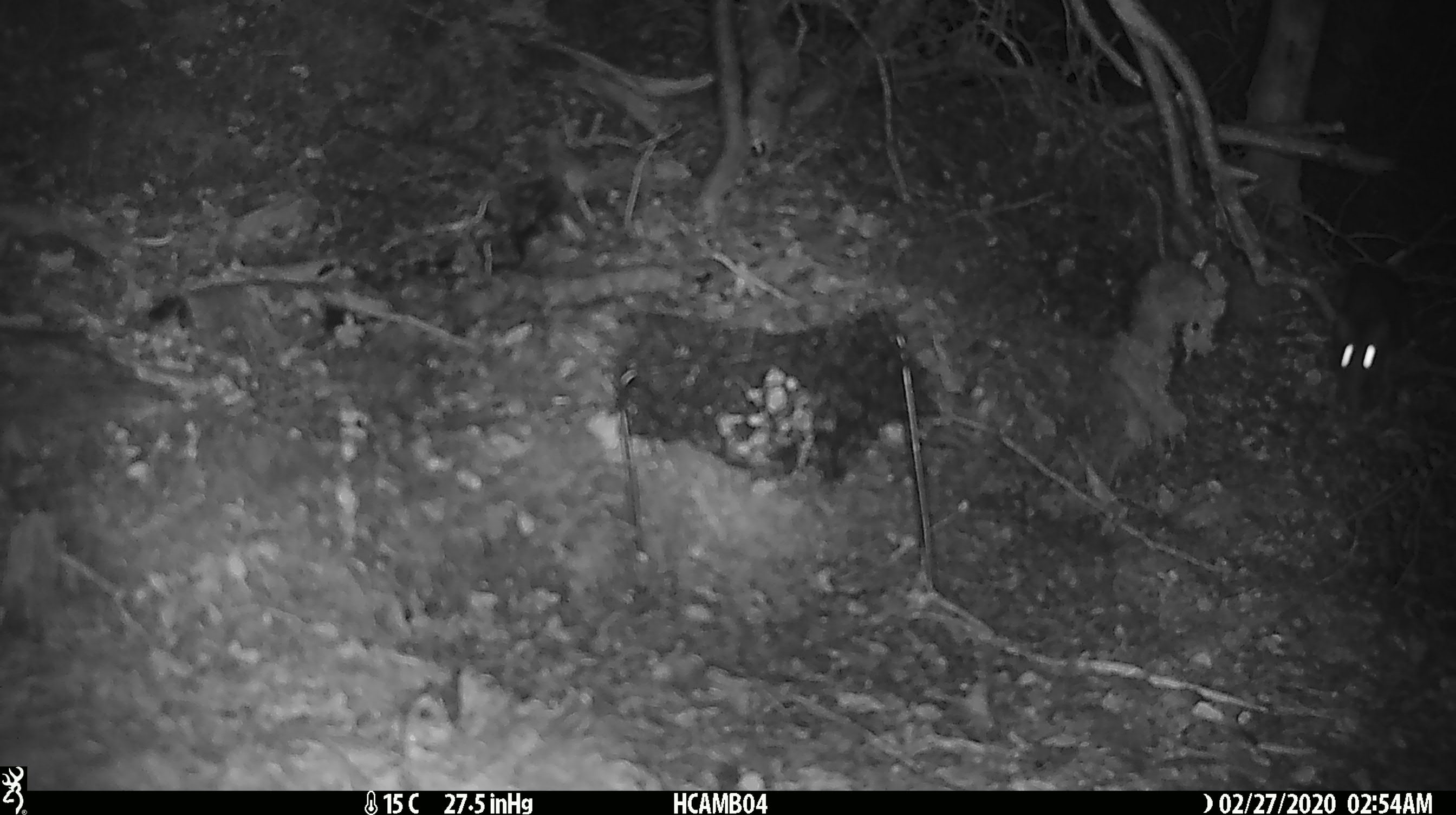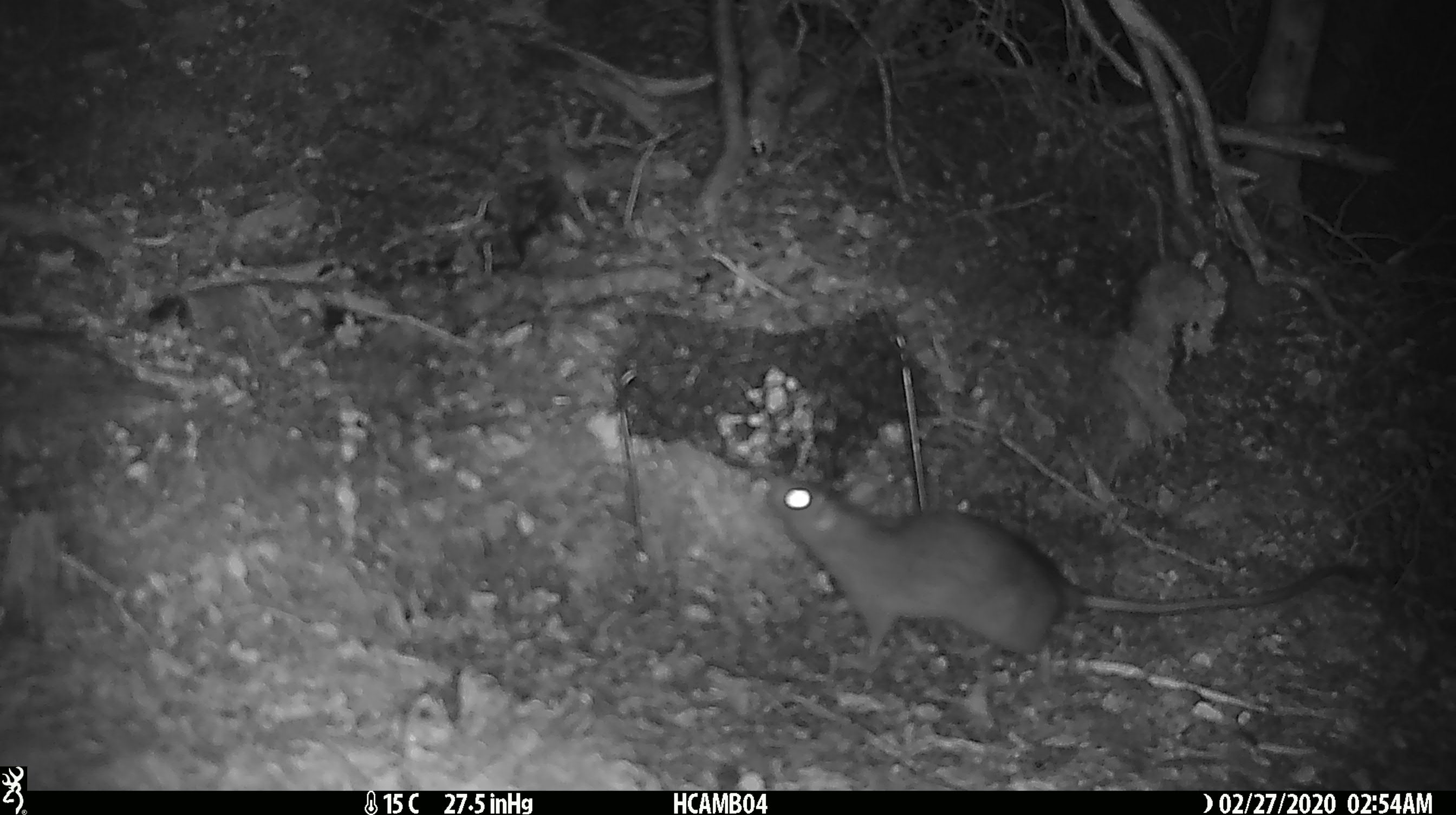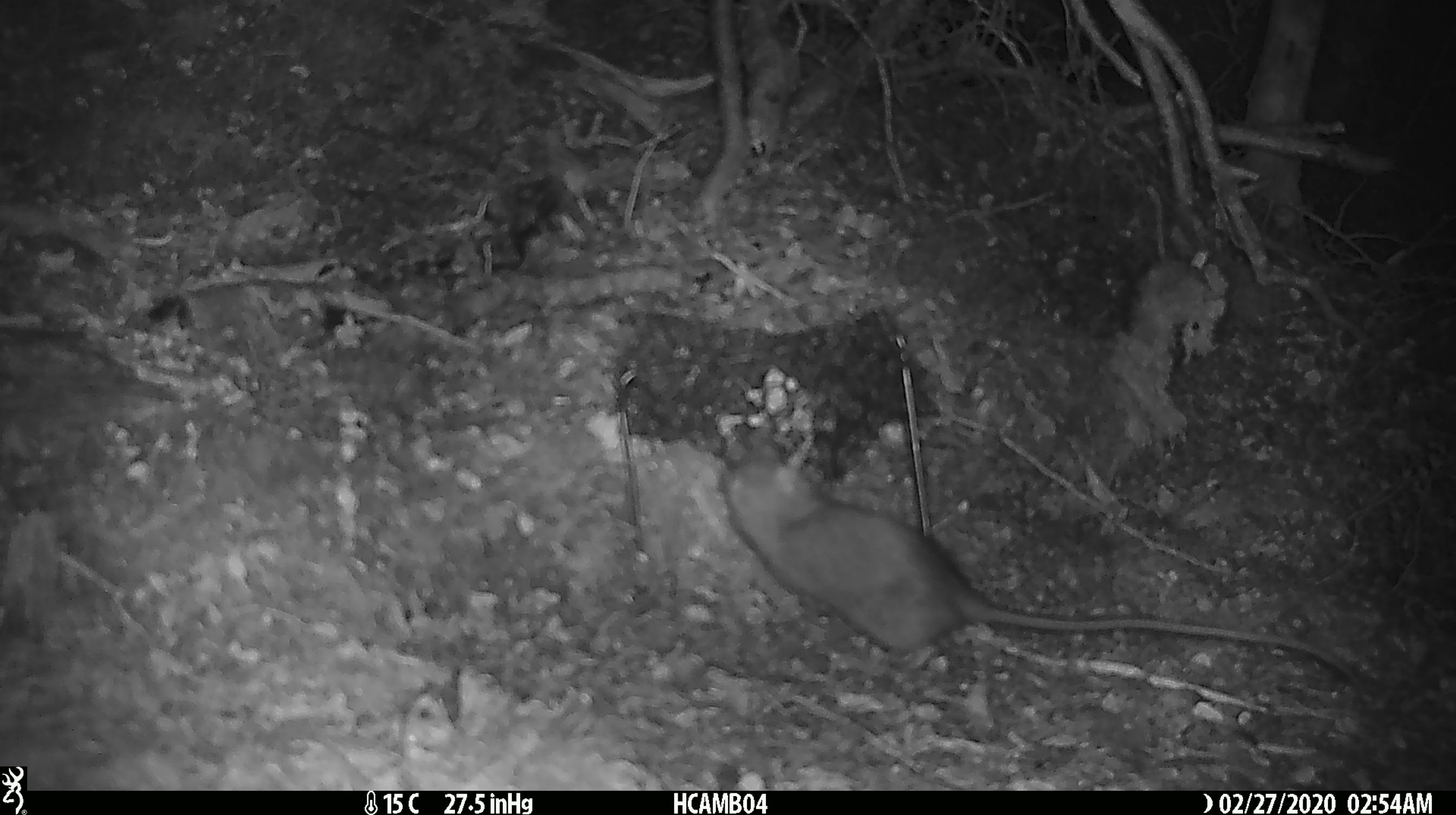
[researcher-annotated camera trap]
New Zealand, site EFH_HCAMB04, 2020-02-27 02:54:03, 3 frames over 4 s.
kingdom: Animalia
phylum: Chordata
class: Mammalia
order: Rodentia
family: Muridae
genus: Rattus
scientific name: Rattus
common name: rat